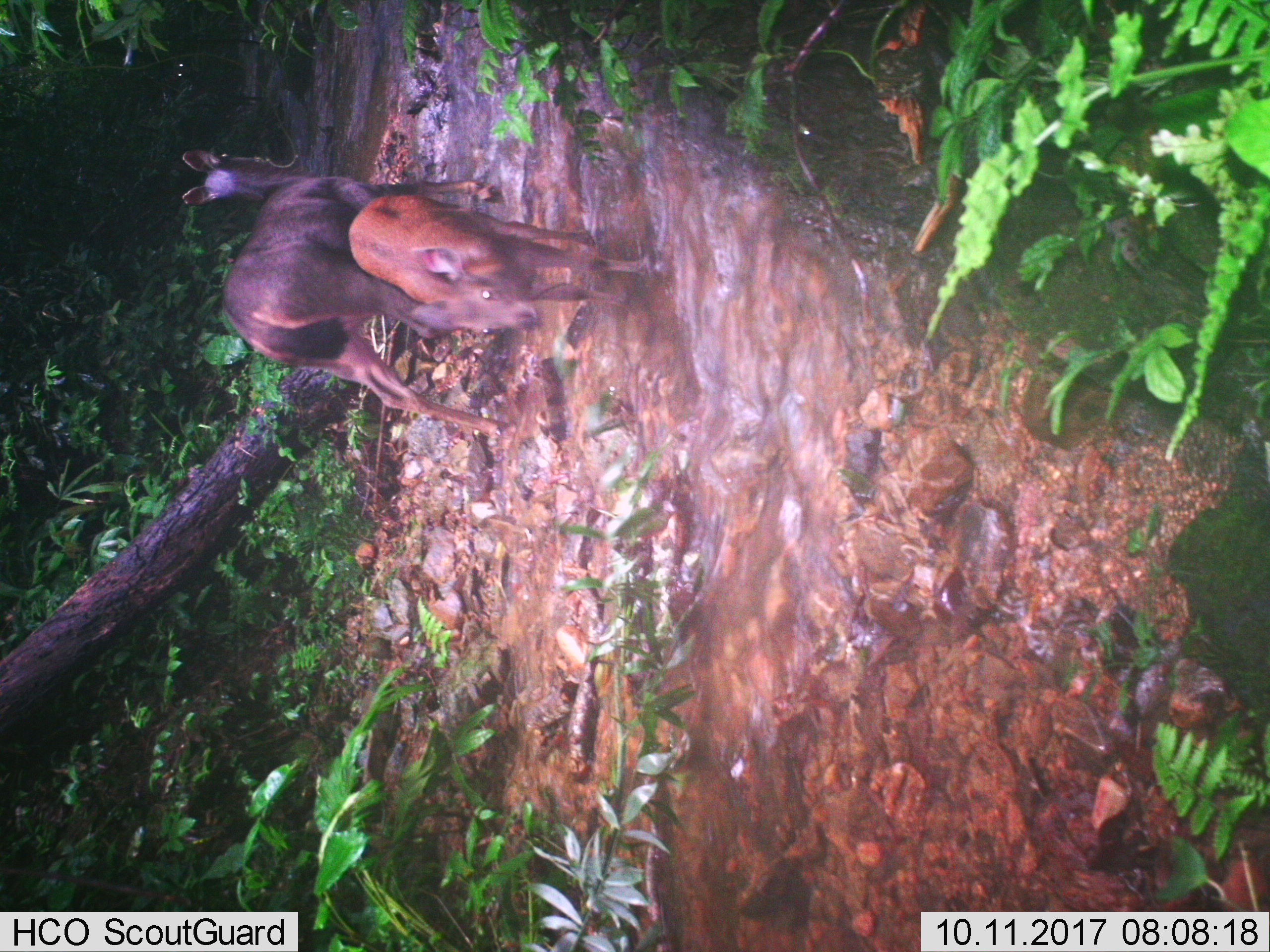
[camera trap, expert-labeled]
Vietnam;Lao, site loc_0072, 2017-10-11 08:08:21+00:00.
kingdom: Animalia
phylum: Chordata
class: Mammalia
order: Artiodactyla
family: Cervidae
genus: Rusa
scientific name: Rusa unicolor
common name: sambar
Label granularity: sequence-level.